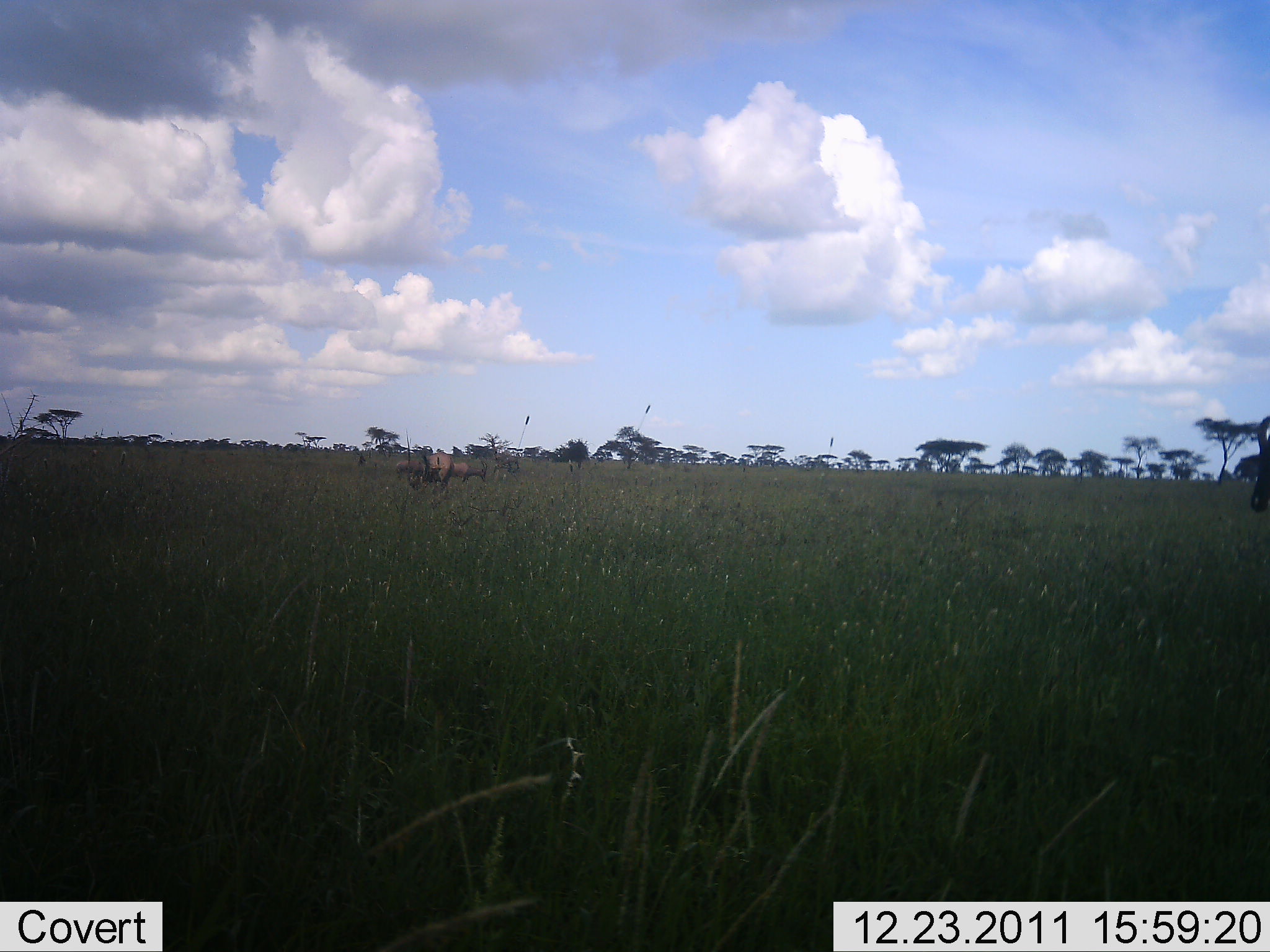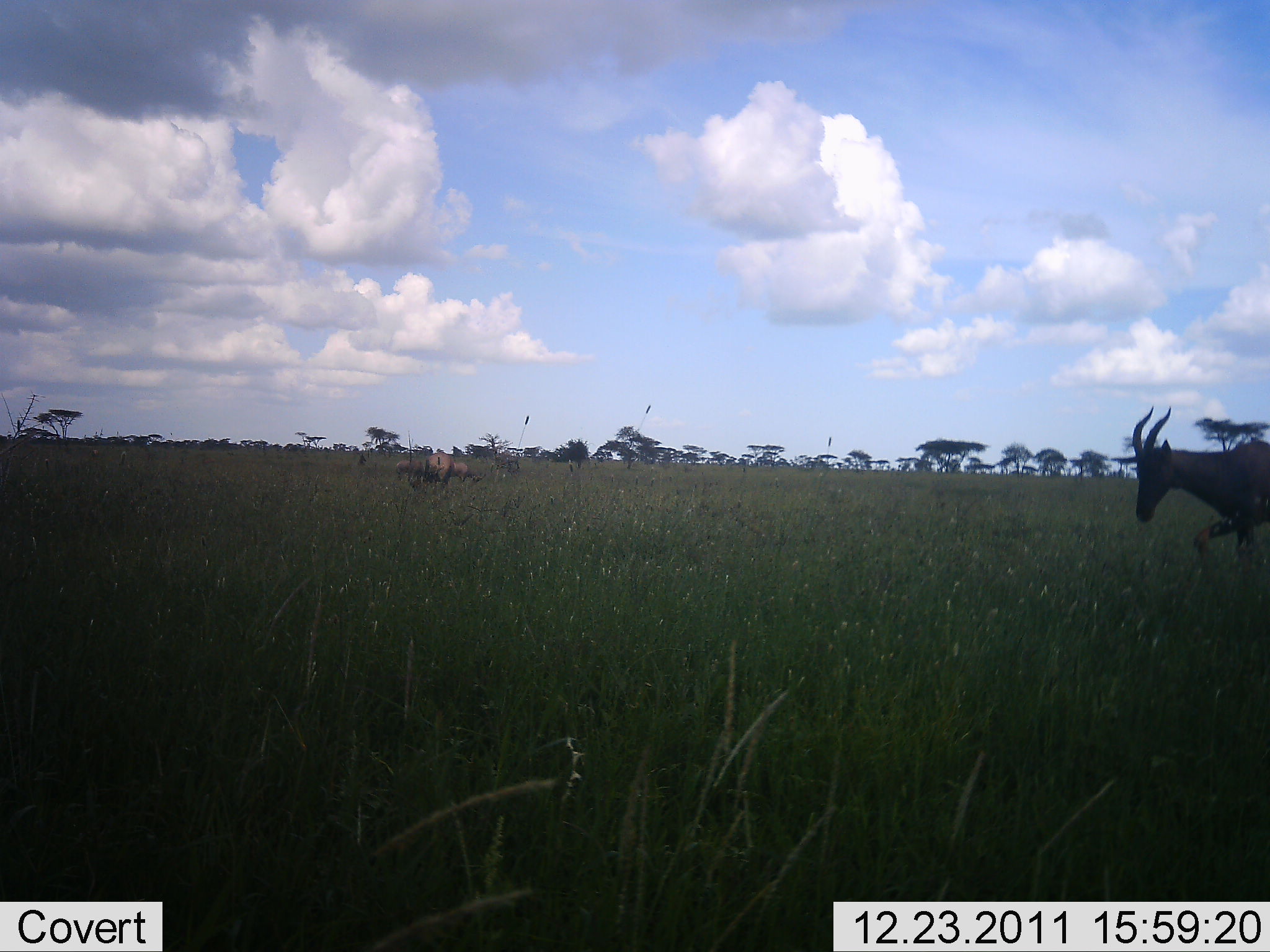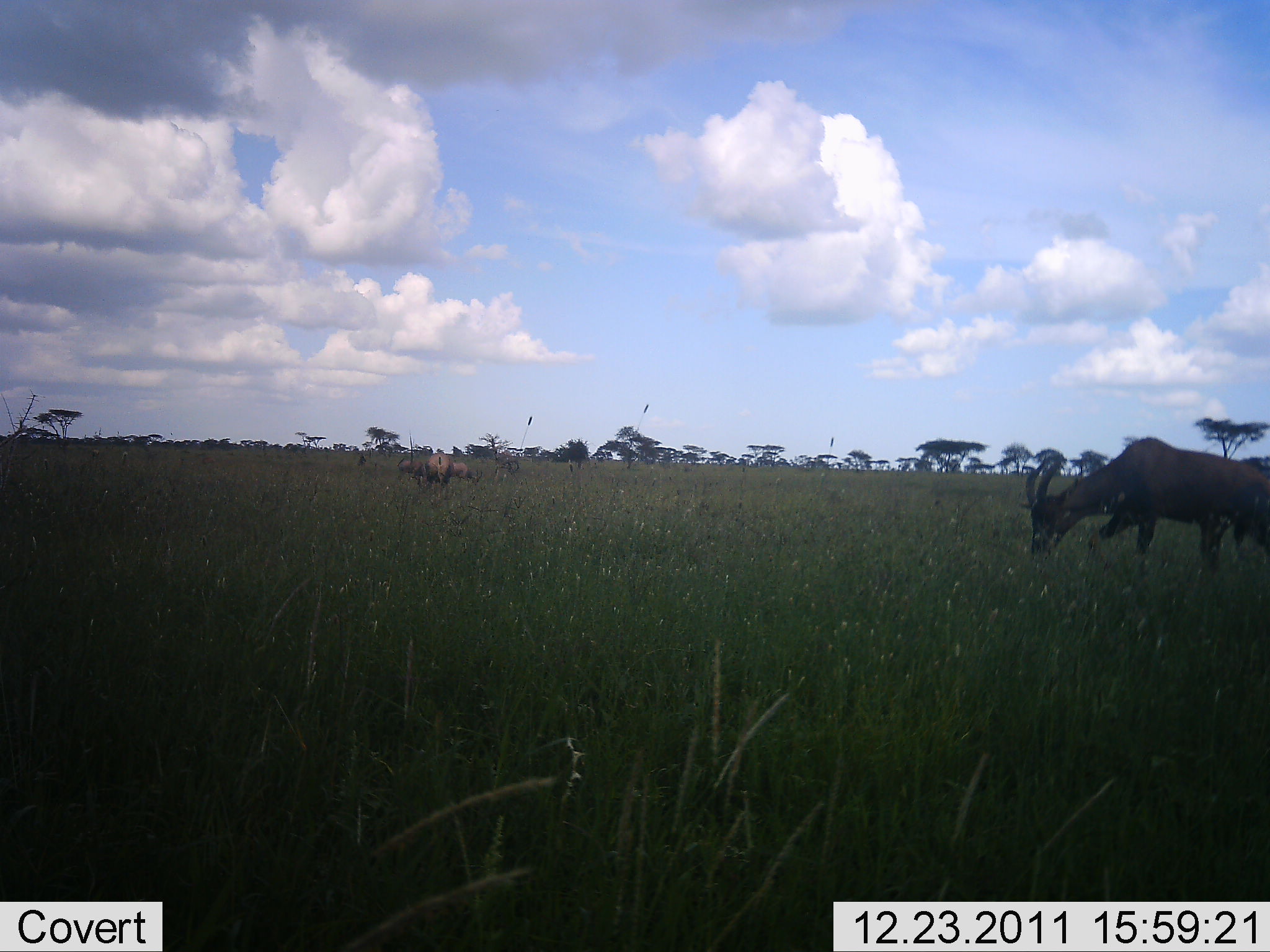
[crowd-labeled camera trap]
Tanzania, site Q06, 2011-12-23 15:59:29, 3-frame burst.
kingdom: Animalia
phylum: Chordata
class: Mammalia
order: Artiodactyla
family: Bovidae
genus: Damaliscus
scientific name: Damaliscus lunatus jimela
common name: topi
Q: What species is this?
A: Topi (Damaliscus lunatus jimela).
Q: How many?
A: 1.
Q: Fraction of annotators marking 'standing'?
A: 18%.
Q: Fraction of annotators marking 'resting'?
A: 0%.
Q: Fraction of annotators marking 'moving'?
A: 55%.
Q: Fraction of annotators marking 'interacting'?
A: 0%.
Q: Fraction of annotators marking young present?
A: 0%.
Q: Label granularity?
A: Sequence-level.